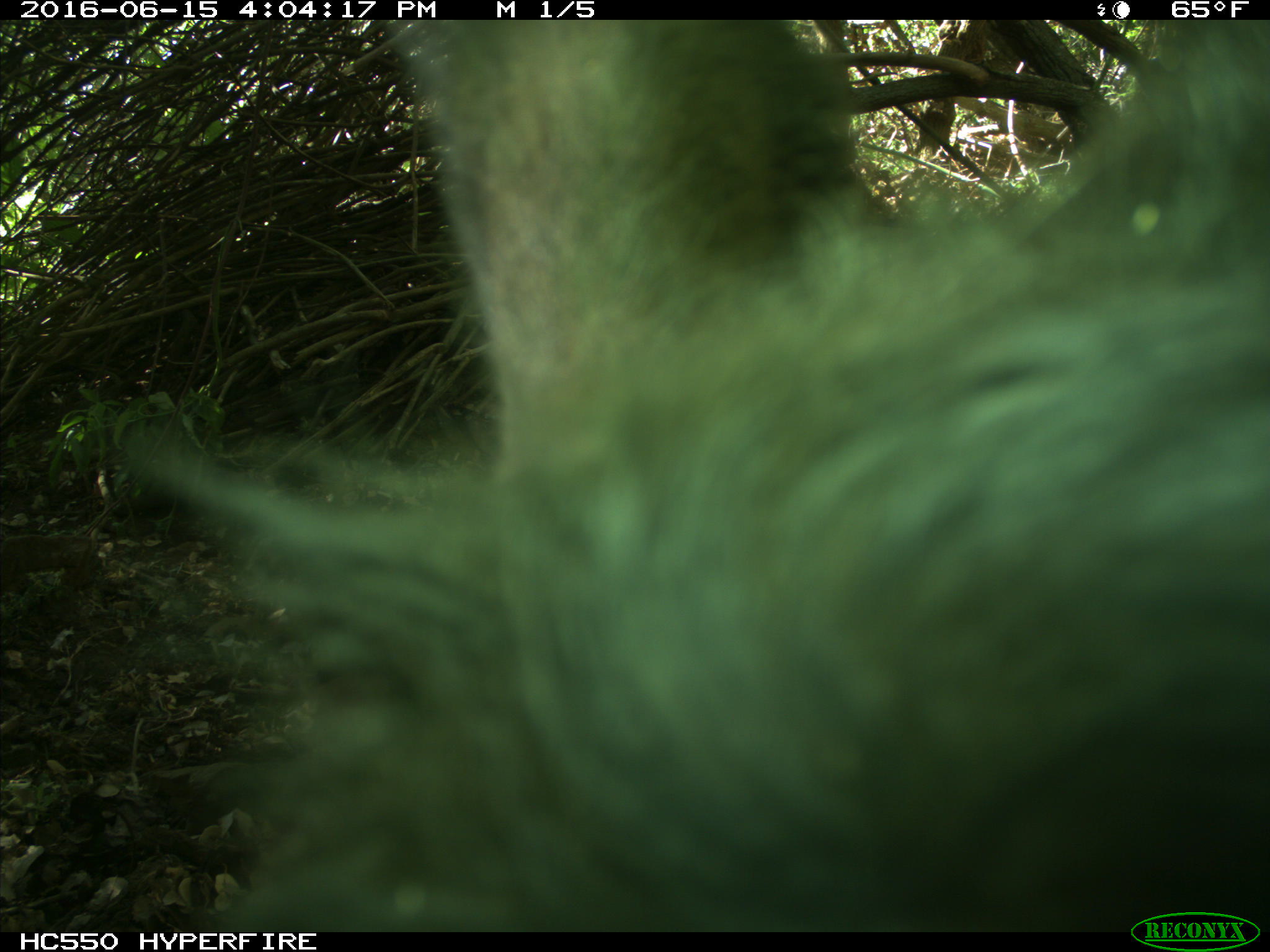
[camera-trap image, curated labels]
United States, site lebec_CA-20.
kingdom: Animalia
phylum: Chordata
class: Mammalia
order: Artiodactyla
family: Bovidae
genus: Bos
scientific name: Bos taurus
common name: domestic cow